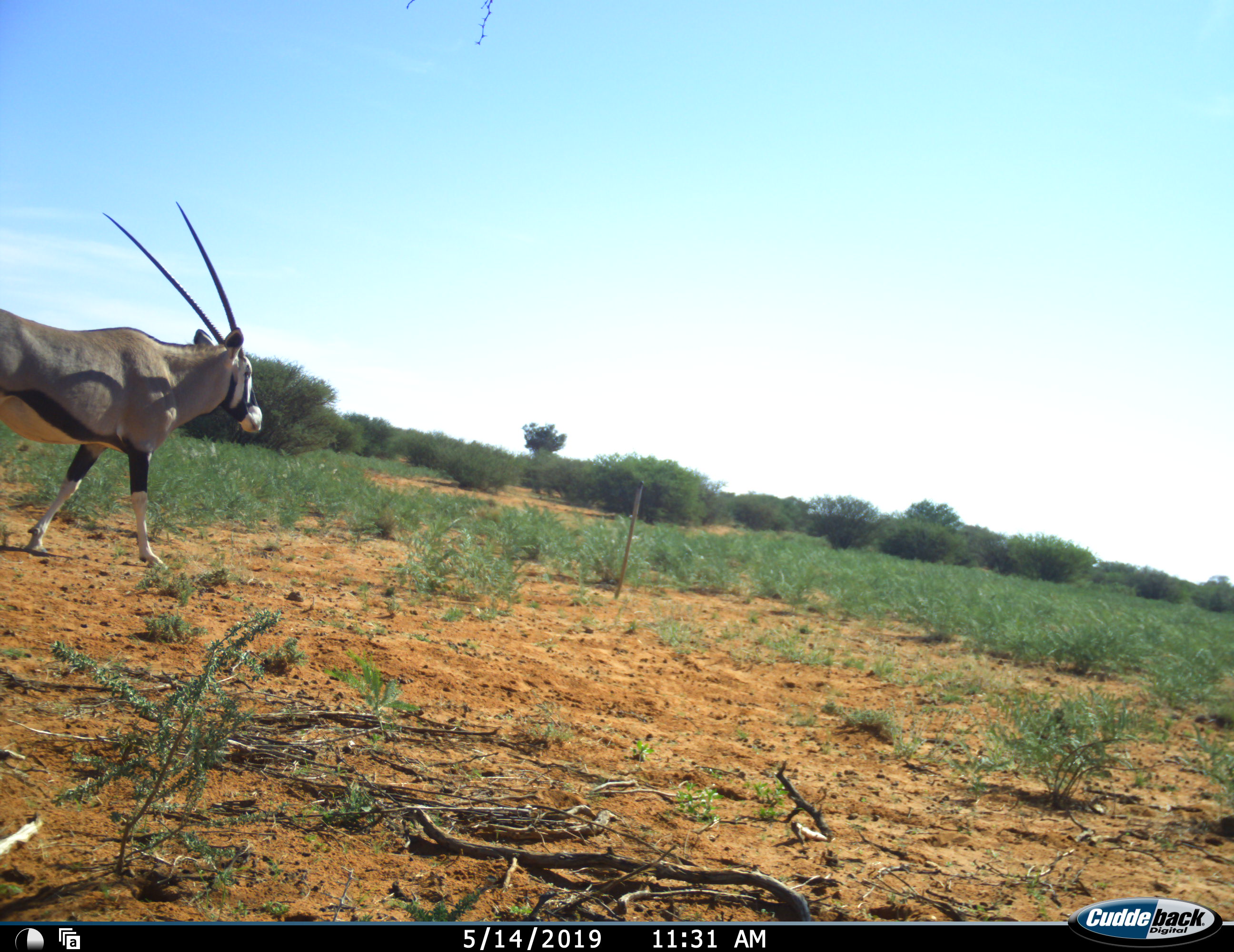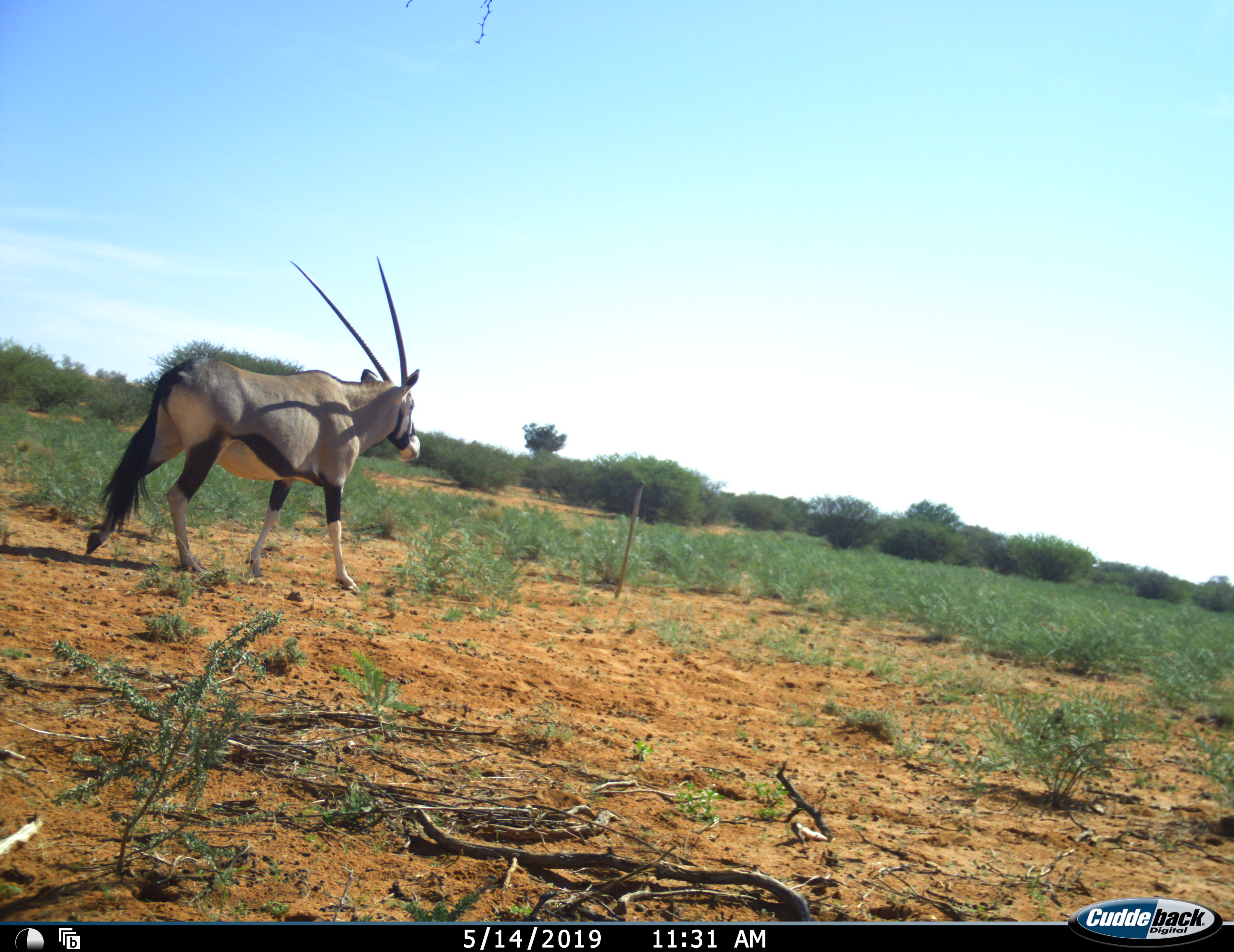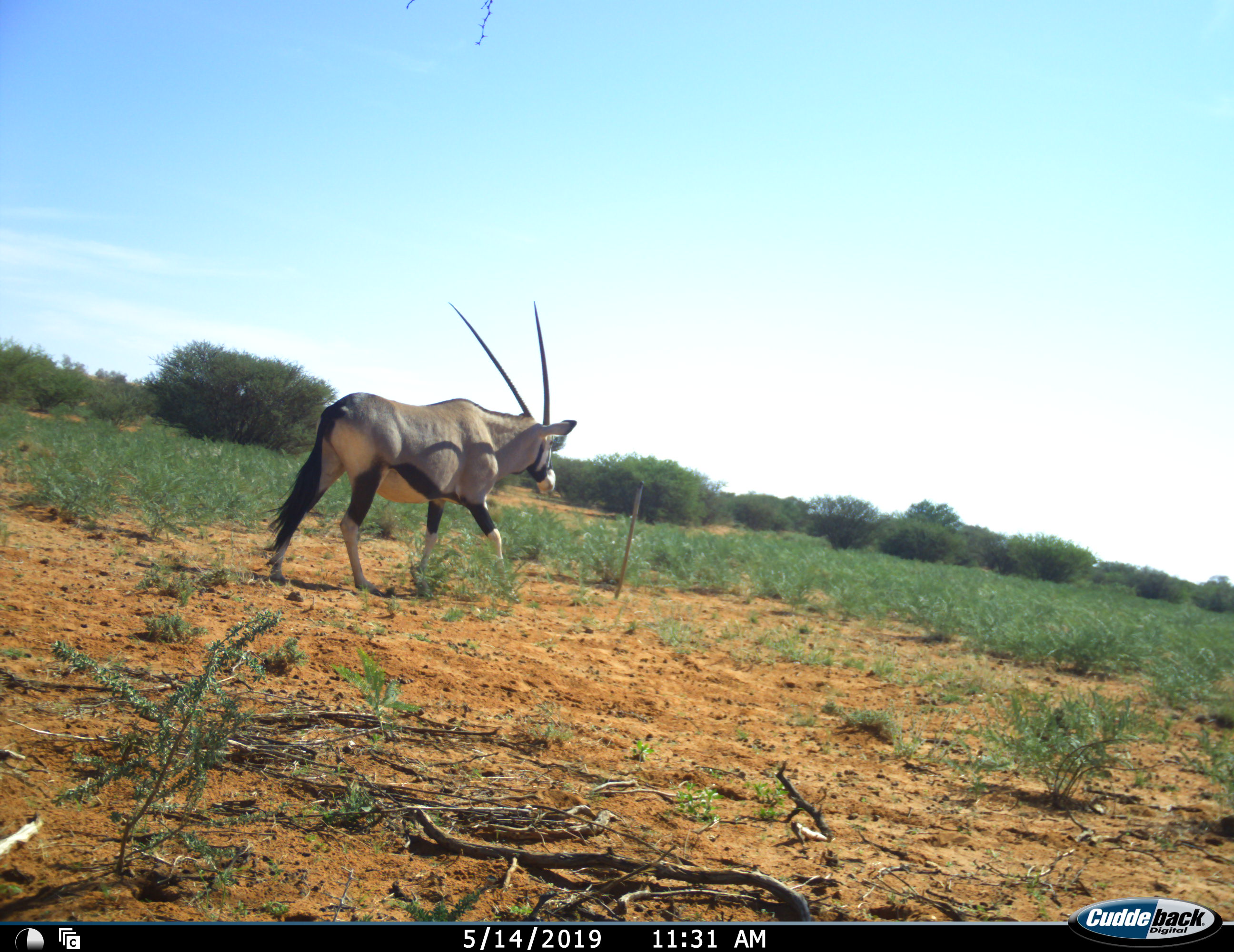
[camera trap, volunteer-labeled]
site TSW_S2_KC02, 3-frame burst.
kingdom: Animalia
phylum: Chordata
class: Mammalia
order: Artiodactyla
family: Bovidae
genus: Oryx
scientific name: Oryx gazella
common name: gemsbok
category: oryx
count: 1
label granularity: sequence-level